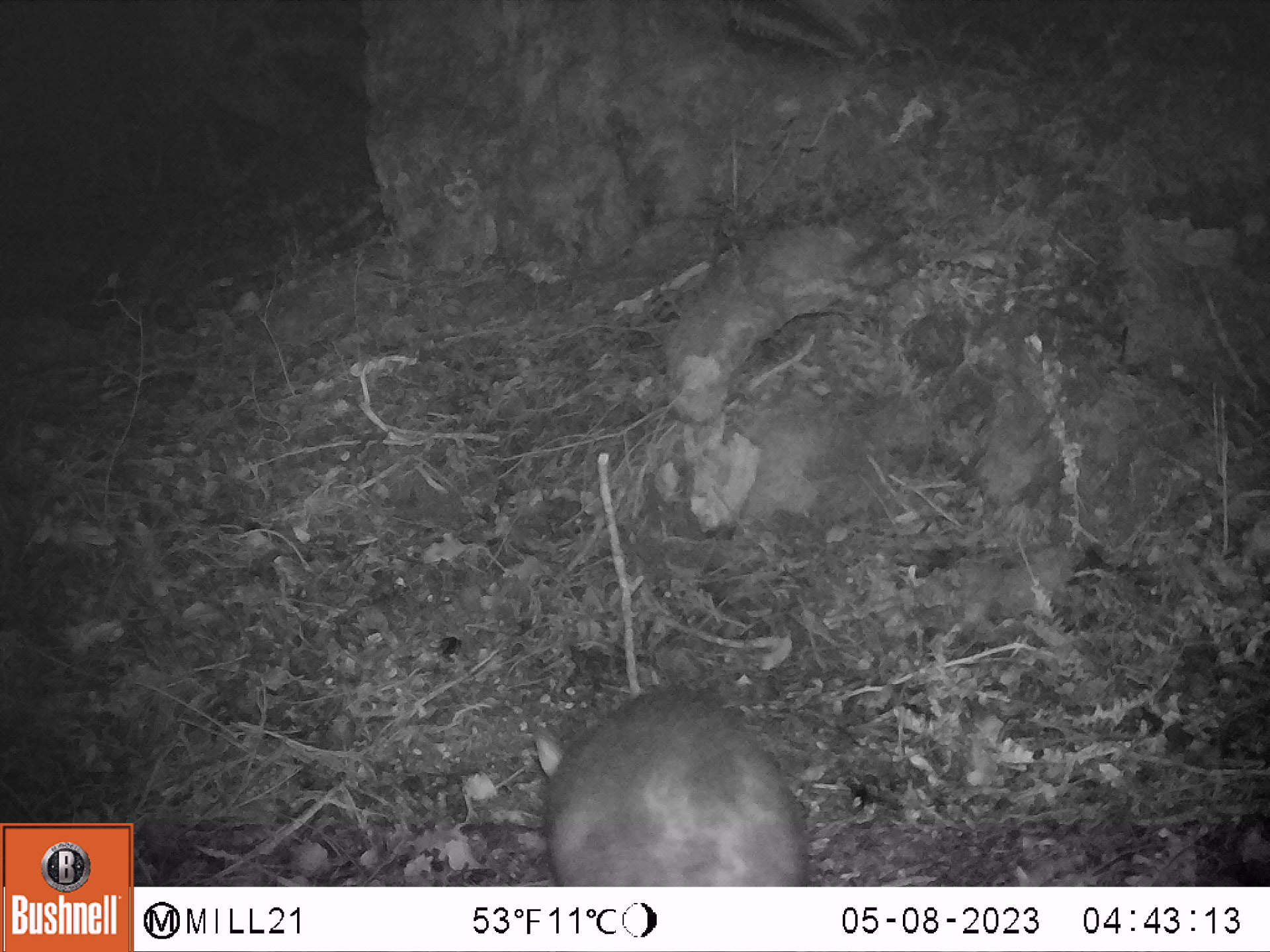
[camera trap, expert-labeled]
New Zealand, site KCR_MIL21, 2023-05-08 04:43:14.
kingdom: Animalia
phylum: Chordata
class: Mammalia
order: Diprotodontia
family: Phalangeridae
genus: Trichosurus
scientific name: Trichosurus vulpecula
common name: common brushtail possum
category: possum